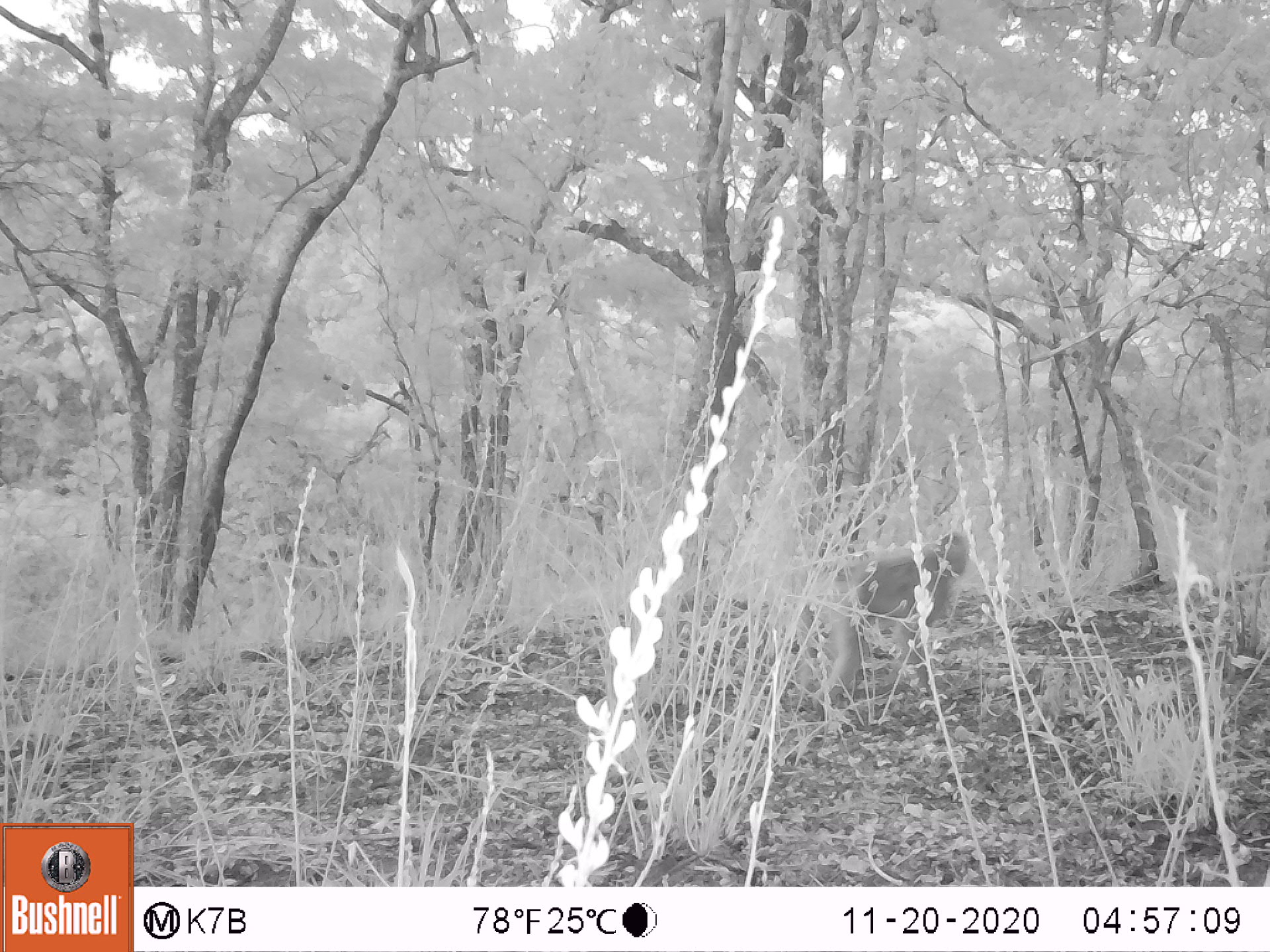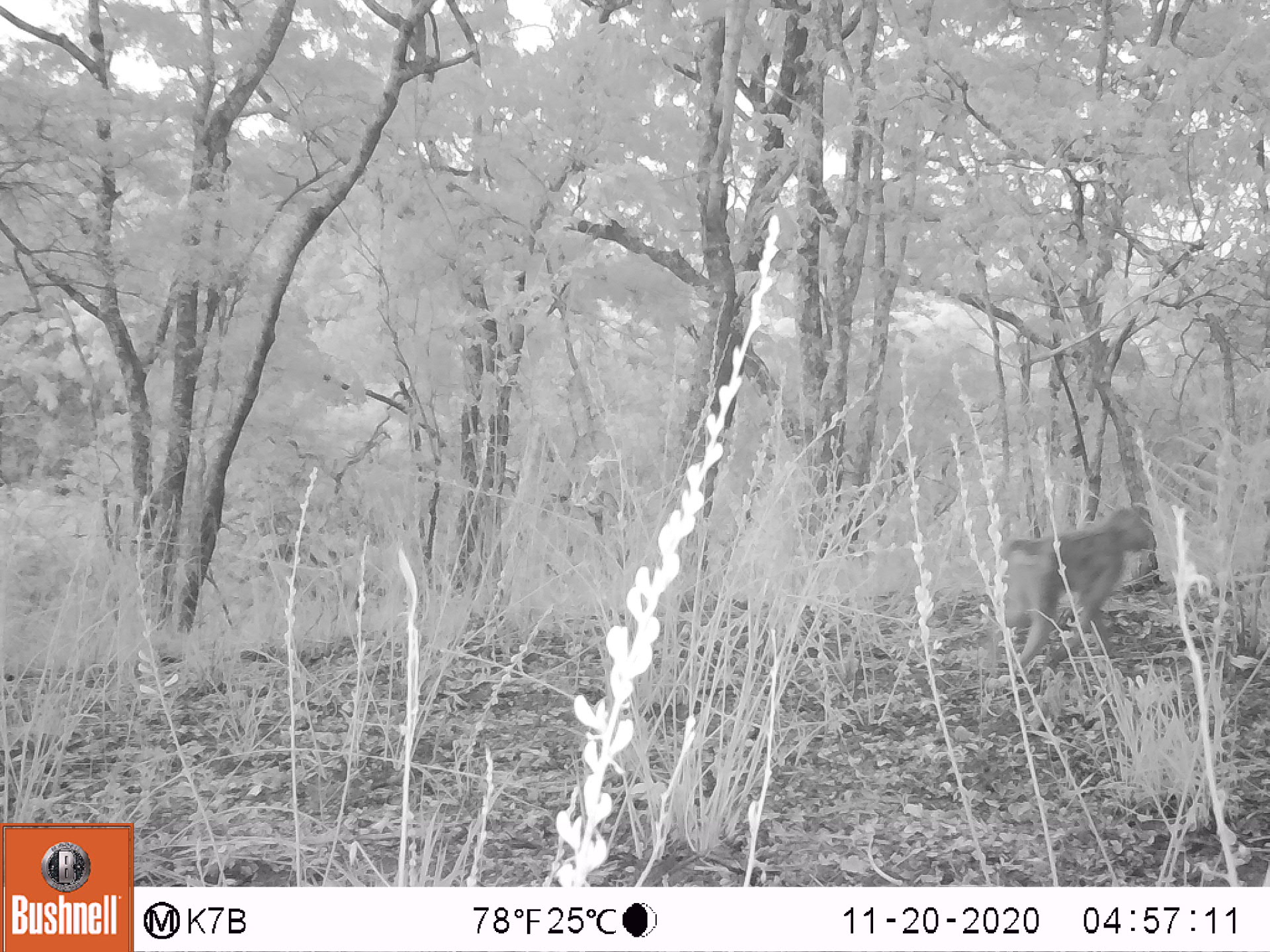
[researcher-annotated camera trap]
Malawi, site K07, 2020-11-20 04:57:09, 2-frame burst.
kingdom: Animalia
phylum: Chordata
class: Mammalia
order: Primates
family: Cercopithecidae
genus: Papio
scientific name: Papio cynocephalus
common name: yellow baboon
Yellow baboon (Papio cynocephalus), count 1.